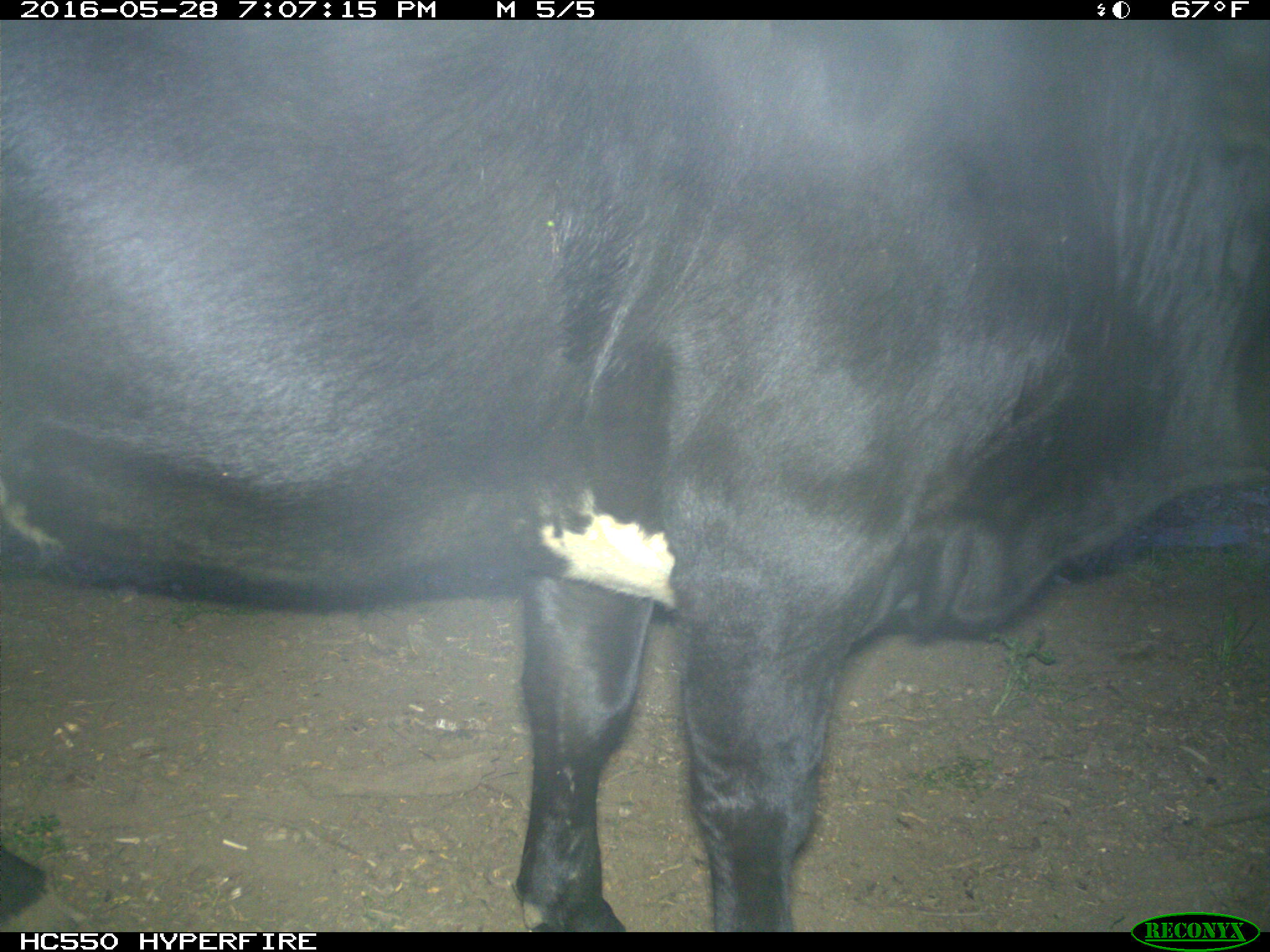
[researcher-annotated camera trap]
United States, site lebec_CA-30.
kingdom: Animalia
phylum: Chordata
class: Mammalia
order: Artiodactyla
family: Bovidae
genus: Bos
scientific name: Bos taurus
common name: domestic cow